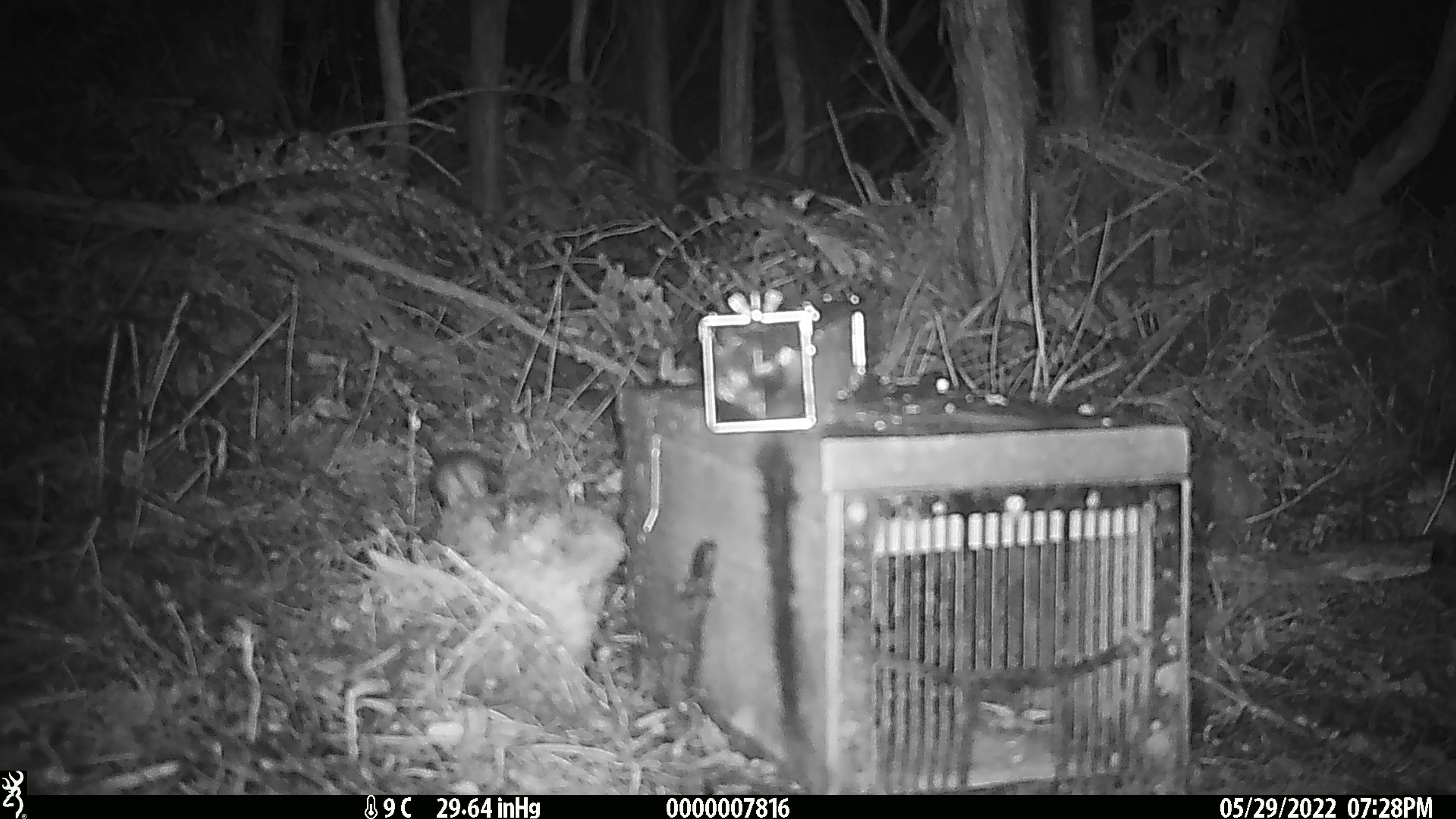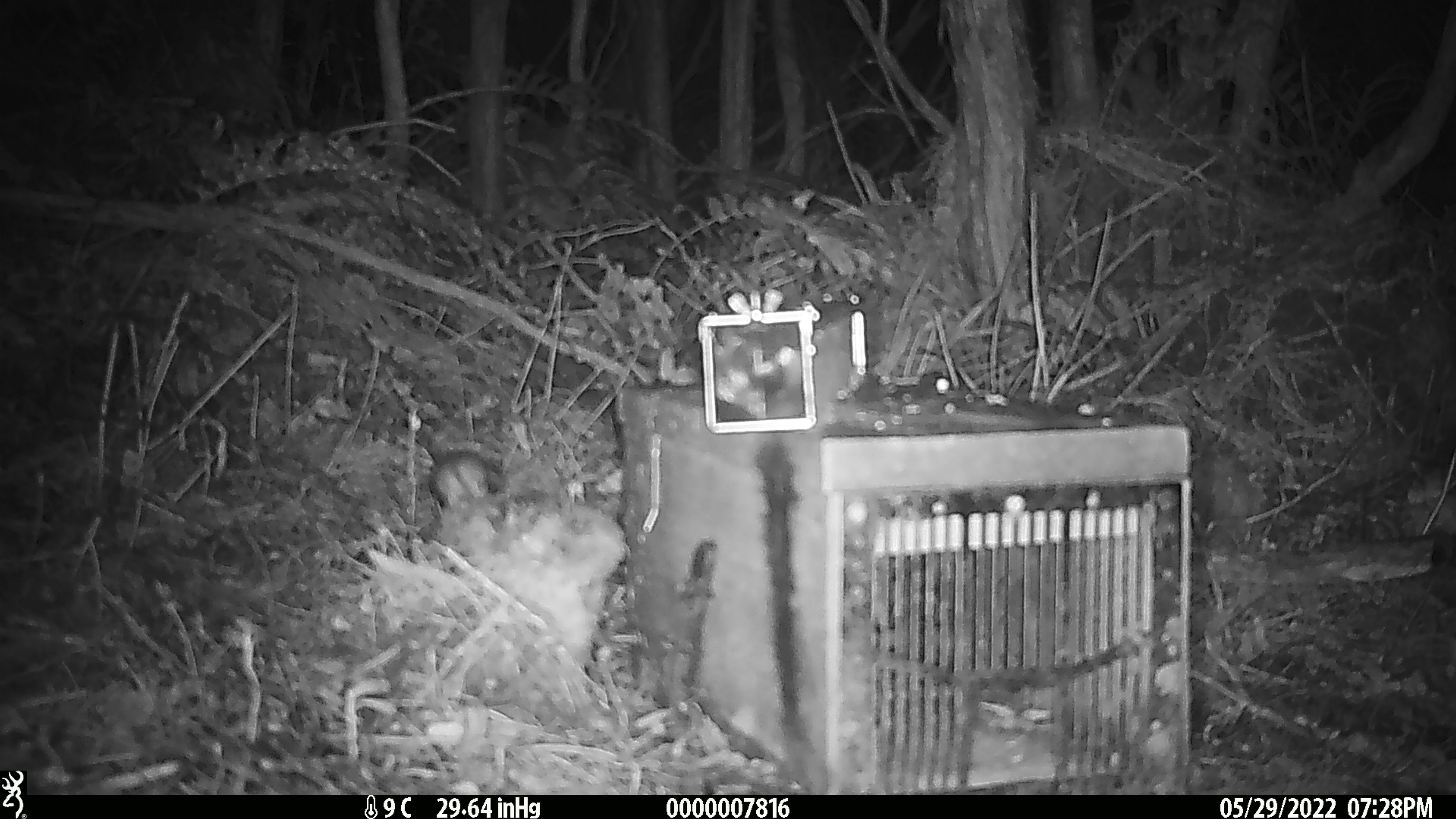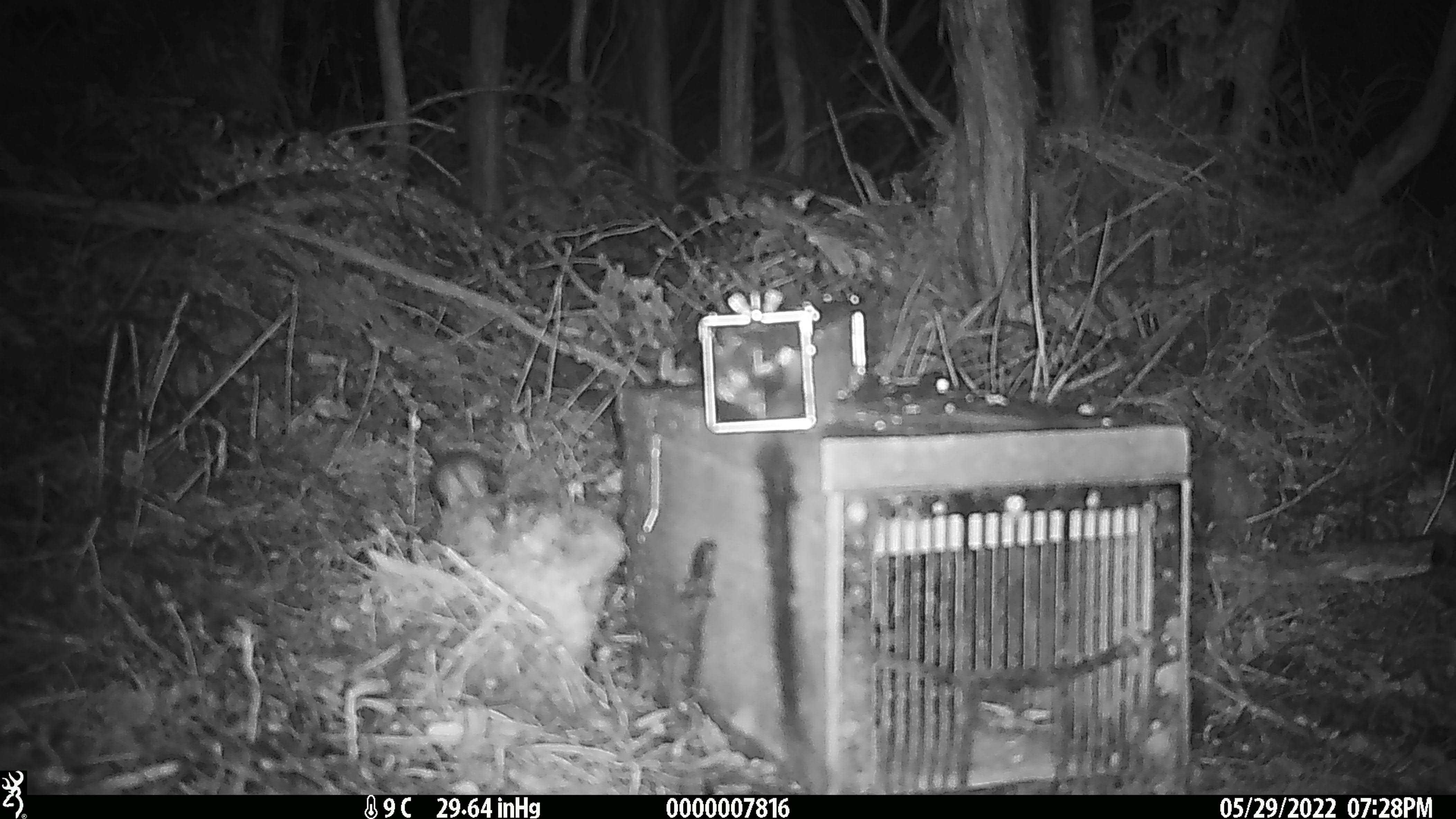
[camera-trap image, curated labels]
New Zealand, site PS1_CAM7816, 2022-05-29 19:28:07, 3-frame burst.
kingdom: Animalia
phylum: Chordata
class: Mammalia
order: Rodentia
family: Muridae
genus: Mus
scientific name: Mus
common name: mouse